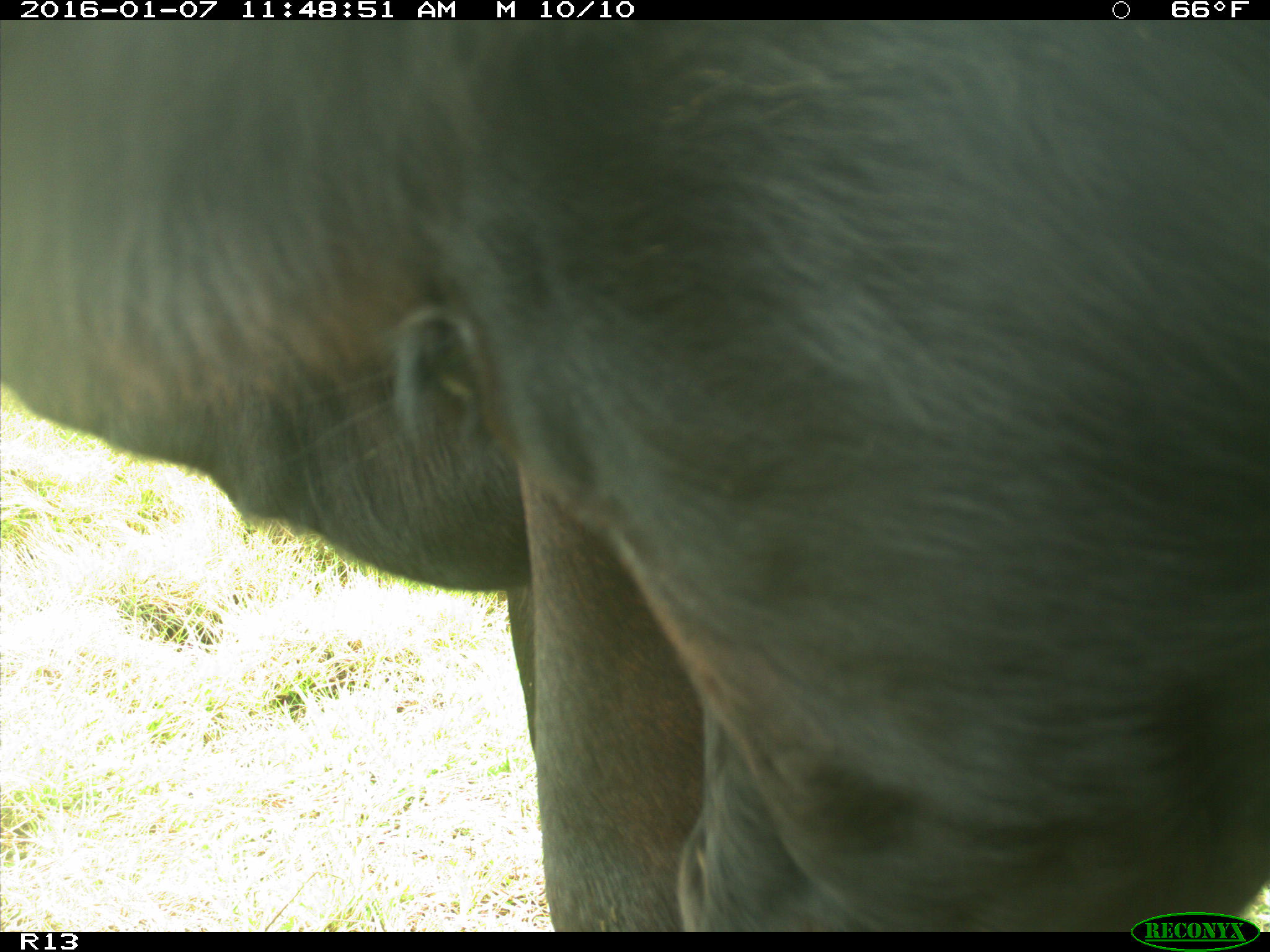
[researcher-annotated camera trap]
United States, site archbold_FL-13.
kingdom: Animalia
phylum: Chordata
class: Mammalia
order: Artiodactyla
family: Bovidae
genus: Bos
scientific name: Bos taurus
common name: domestic cow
Bos taurus (domestic cow).